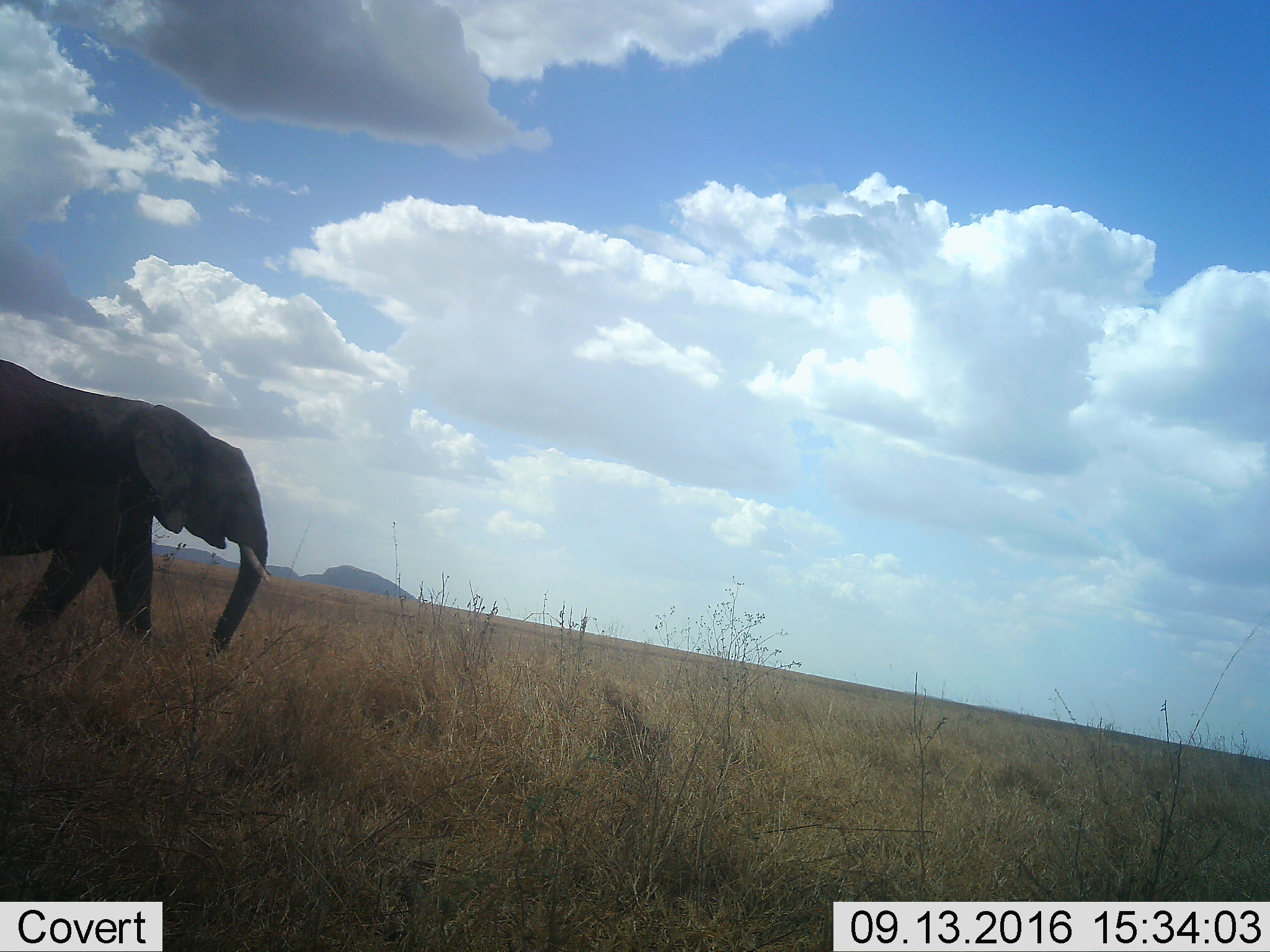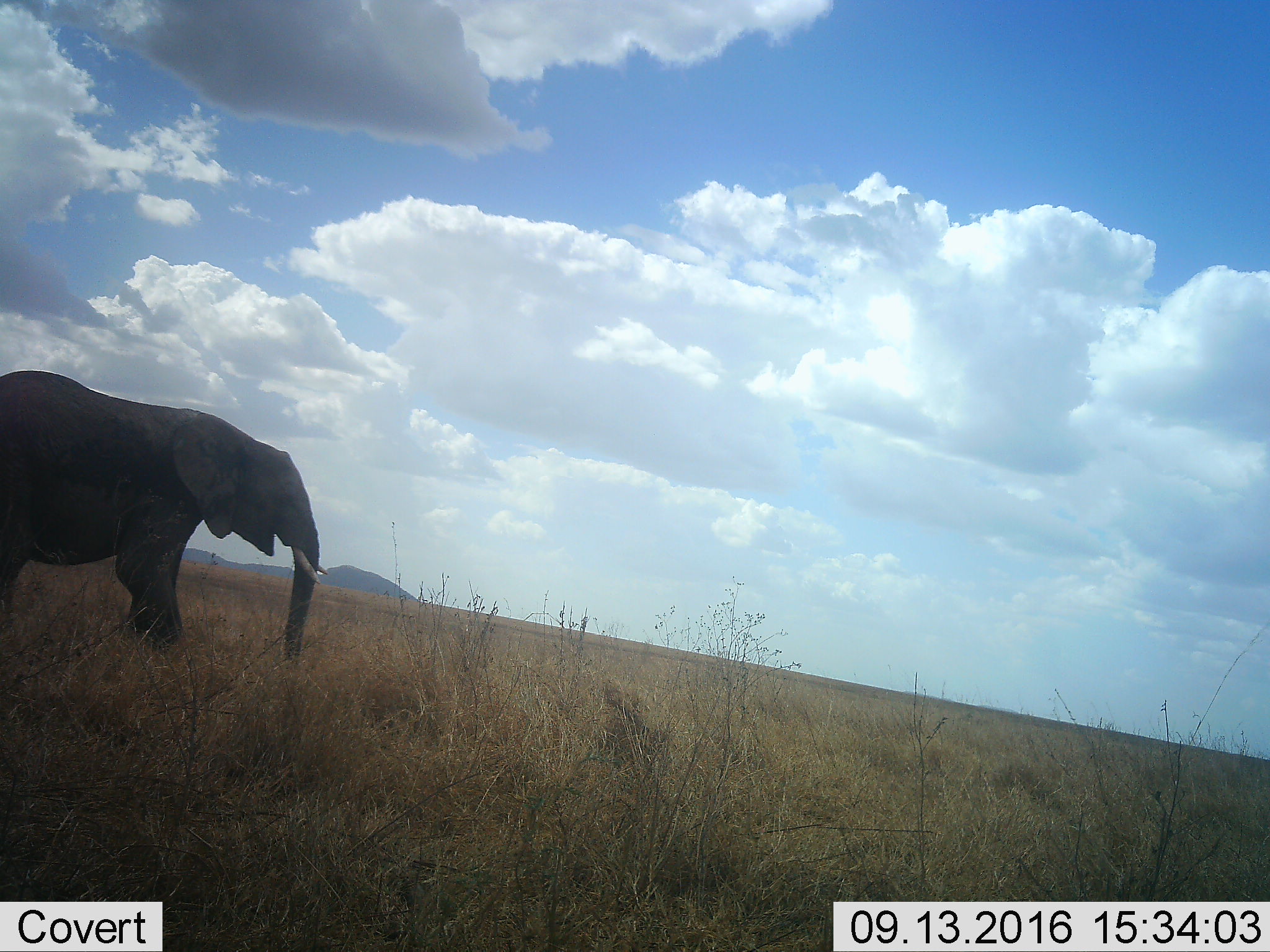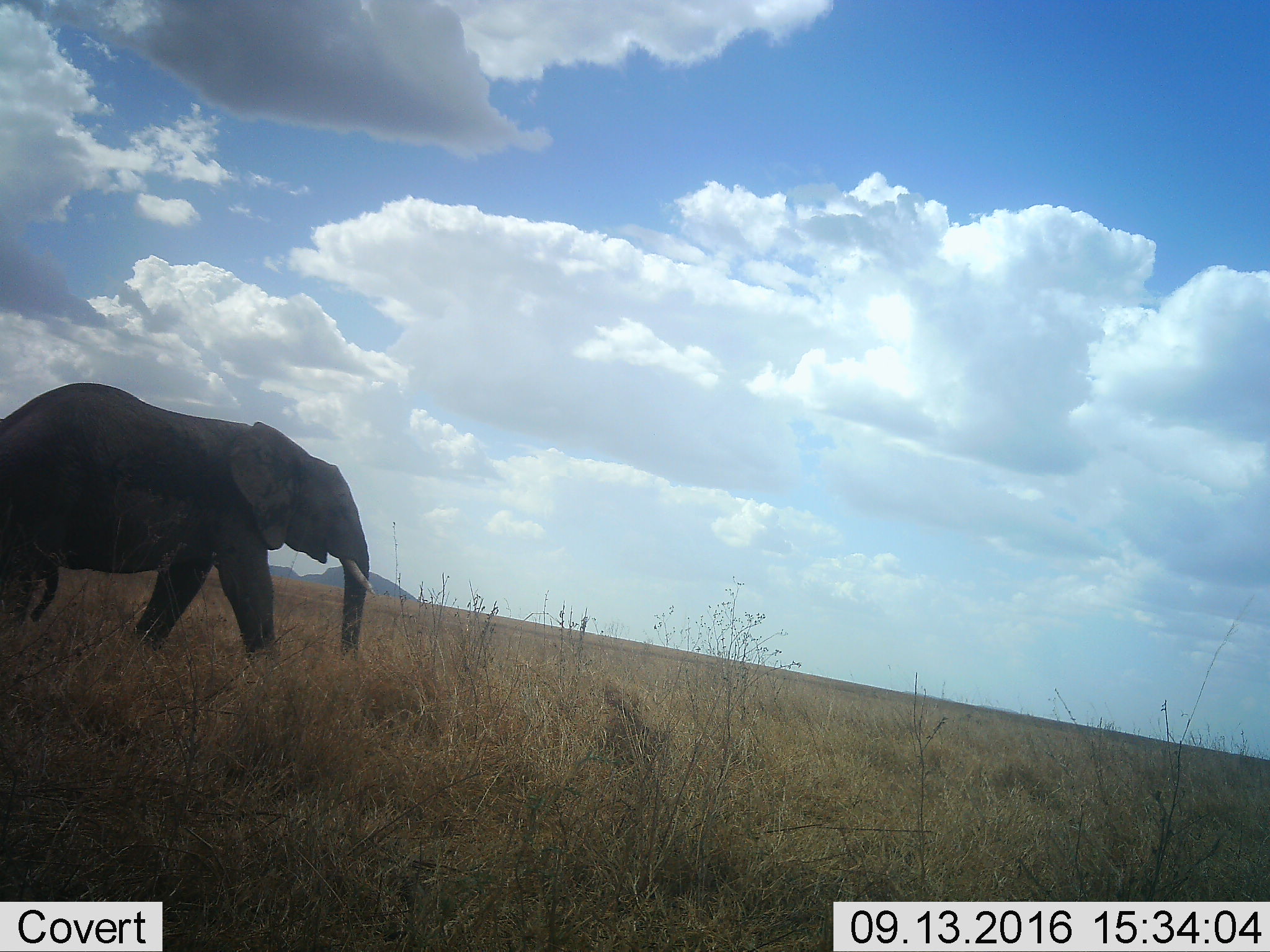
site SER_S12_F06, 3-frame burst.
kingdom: Animalia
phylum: Chordata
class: Mammalia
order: Proboscidea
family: Elephantidae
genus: Loxodonta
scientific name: Loxodonta africana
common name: african bush elephant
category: elephant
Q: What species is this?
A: Elephant (african bush elephant) (Loxodonta africana).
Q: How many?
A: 1.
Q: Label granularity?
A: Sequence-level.